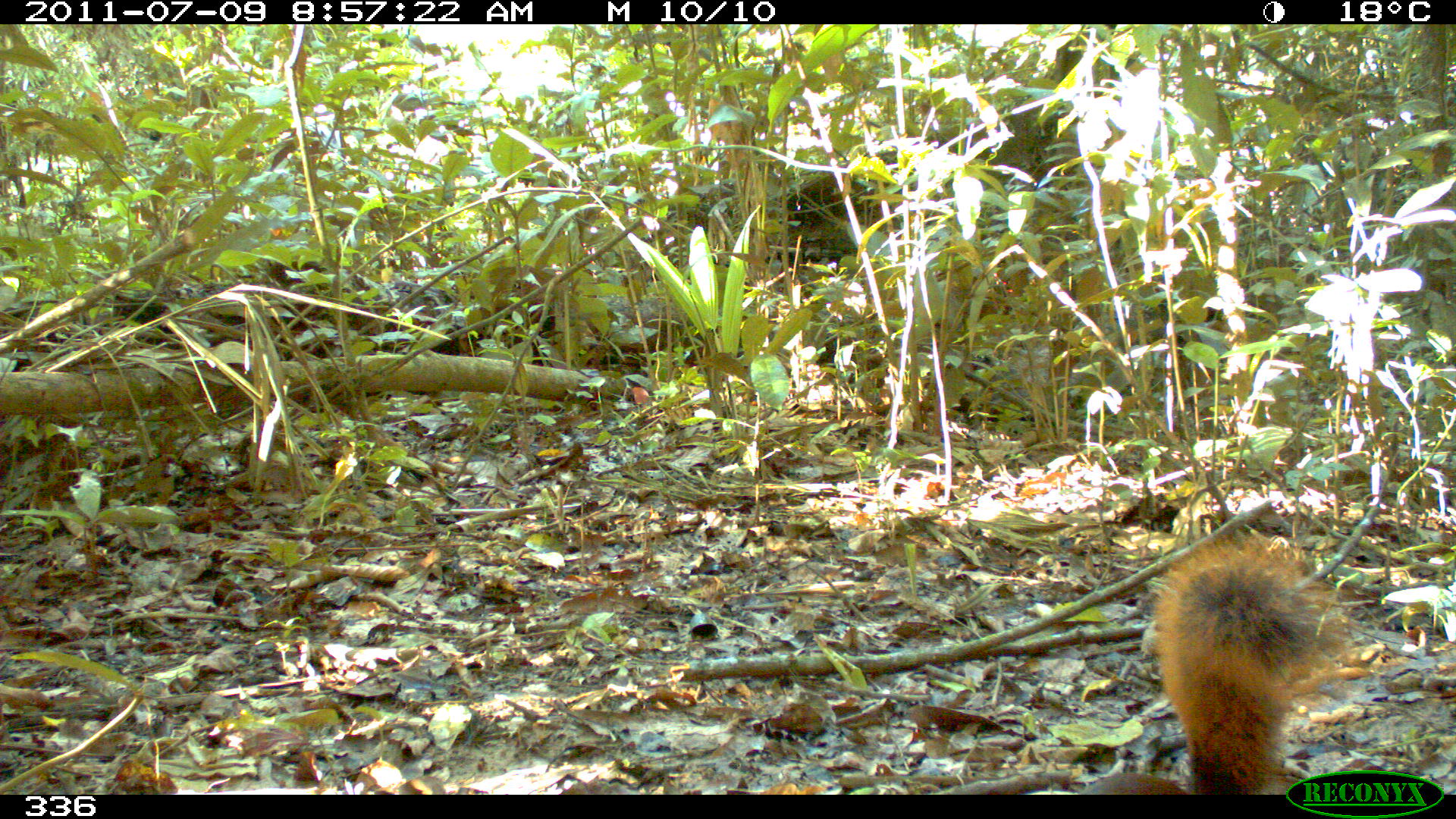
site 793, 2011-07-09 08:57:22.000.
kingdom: Animalia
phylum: Chordata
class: Mammalia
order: Rodentia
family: Sciuridae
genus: Sciurus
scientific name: Sciurus spadiceus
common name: southern amazon red squirrel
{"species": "Sciurus spadiceus (southern amazon red squirrel)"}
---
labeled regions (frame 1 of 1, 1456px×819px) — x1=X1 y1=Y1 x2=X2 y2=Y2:
sciurus spadiceus: x1=1076 y1=529 x2=1355 y2=795